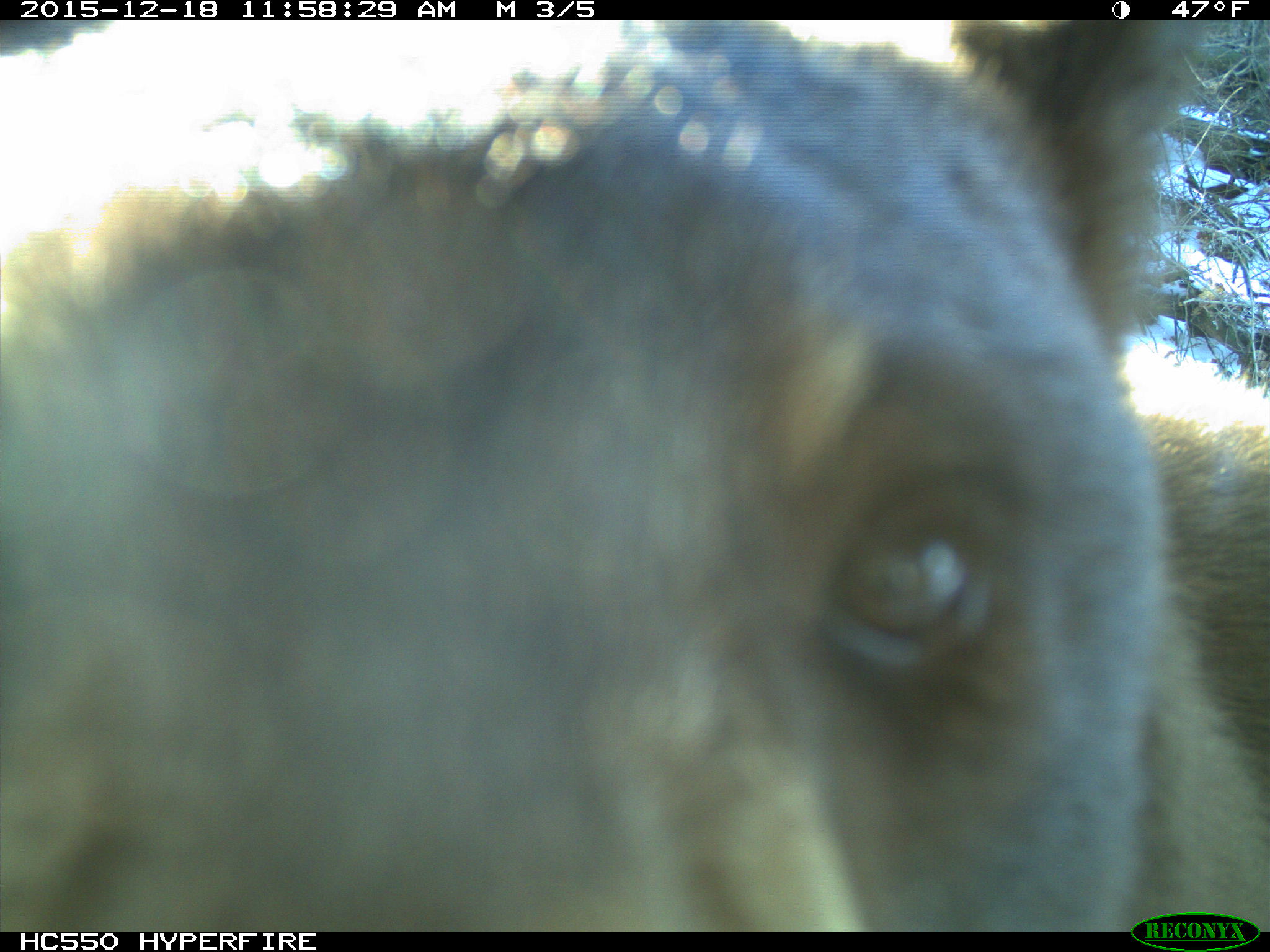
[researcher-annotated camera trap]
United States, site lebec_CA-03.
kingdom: Animalia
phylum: Chordata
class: Mammalia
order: Carnivora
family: Ursidae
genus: Ursus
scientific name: Ursus americanus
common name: american black bear